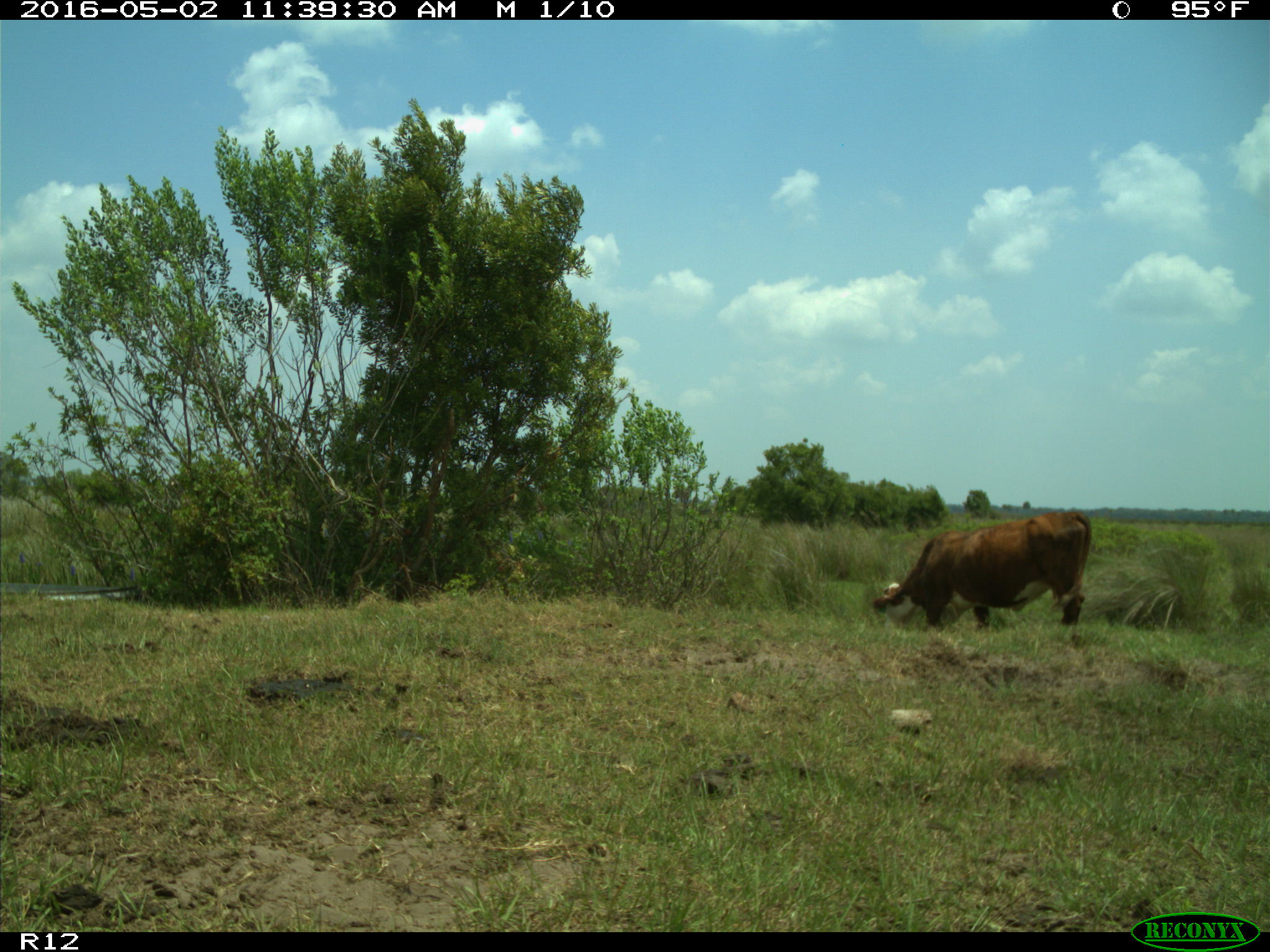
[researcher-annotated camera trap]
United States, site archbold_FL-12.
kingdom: Animalia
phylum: Chordata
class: Mammalia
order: Artiodactyla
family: Bovidae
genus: Bos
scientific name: Bos taurus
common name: domestic cow